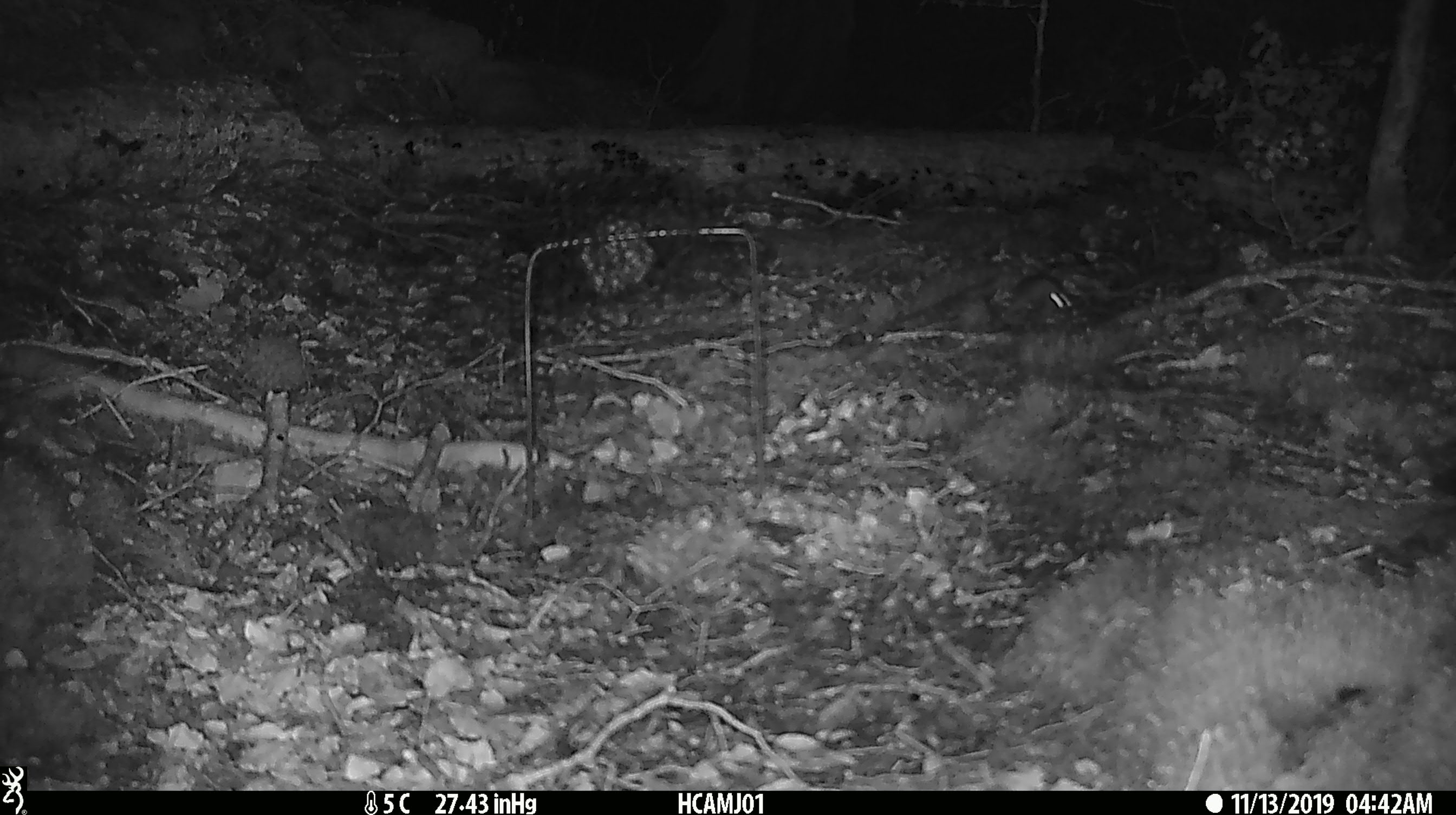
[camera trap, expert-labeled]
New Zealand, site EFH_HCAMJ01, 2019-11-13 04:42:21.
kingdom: Animalia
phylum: Chordata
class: Mammalia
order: Rodentia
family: Muridae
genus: Mus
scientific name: Mus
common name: mouse